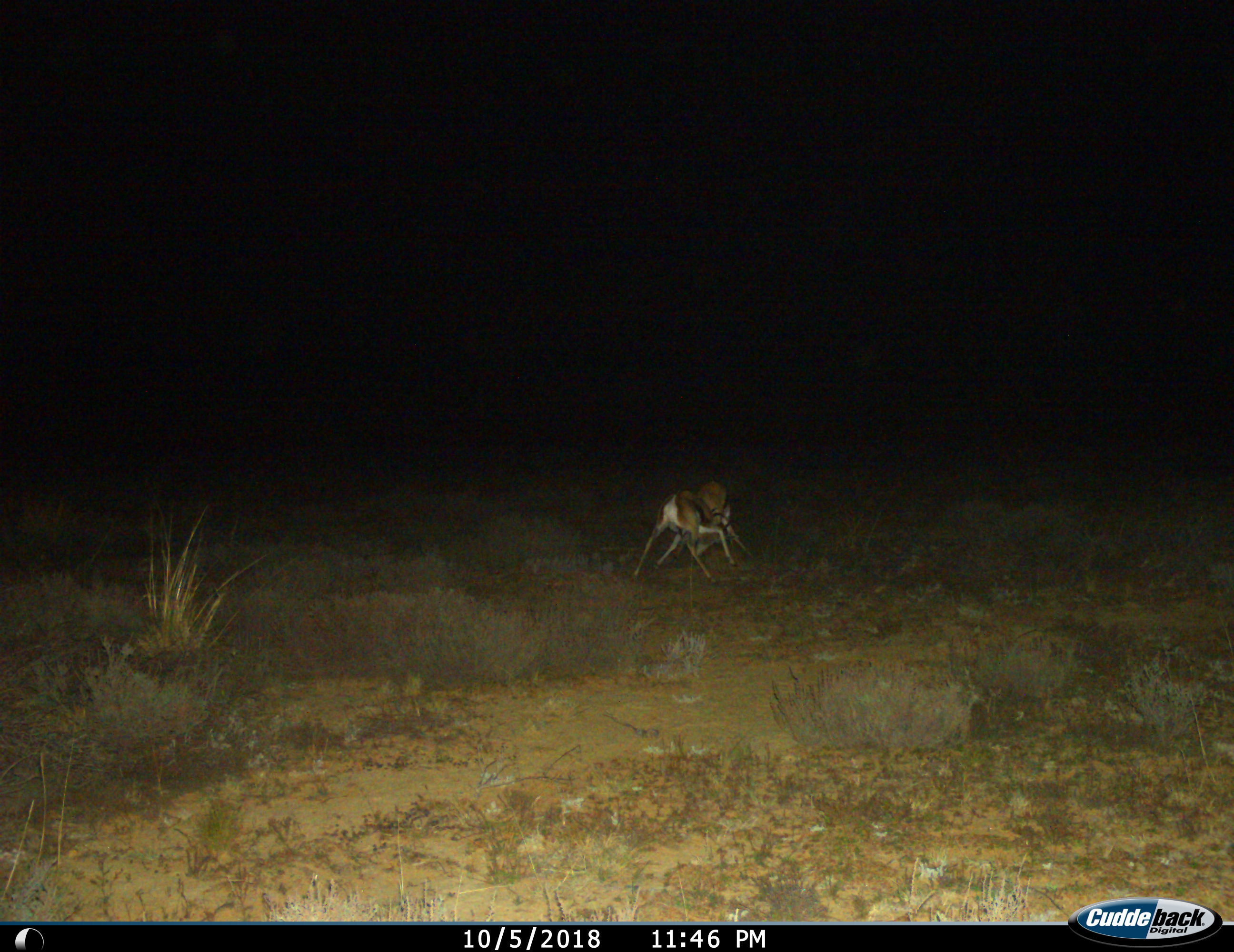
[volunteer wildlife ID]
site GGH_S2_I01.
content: unidentified animal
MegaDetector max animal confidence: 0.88